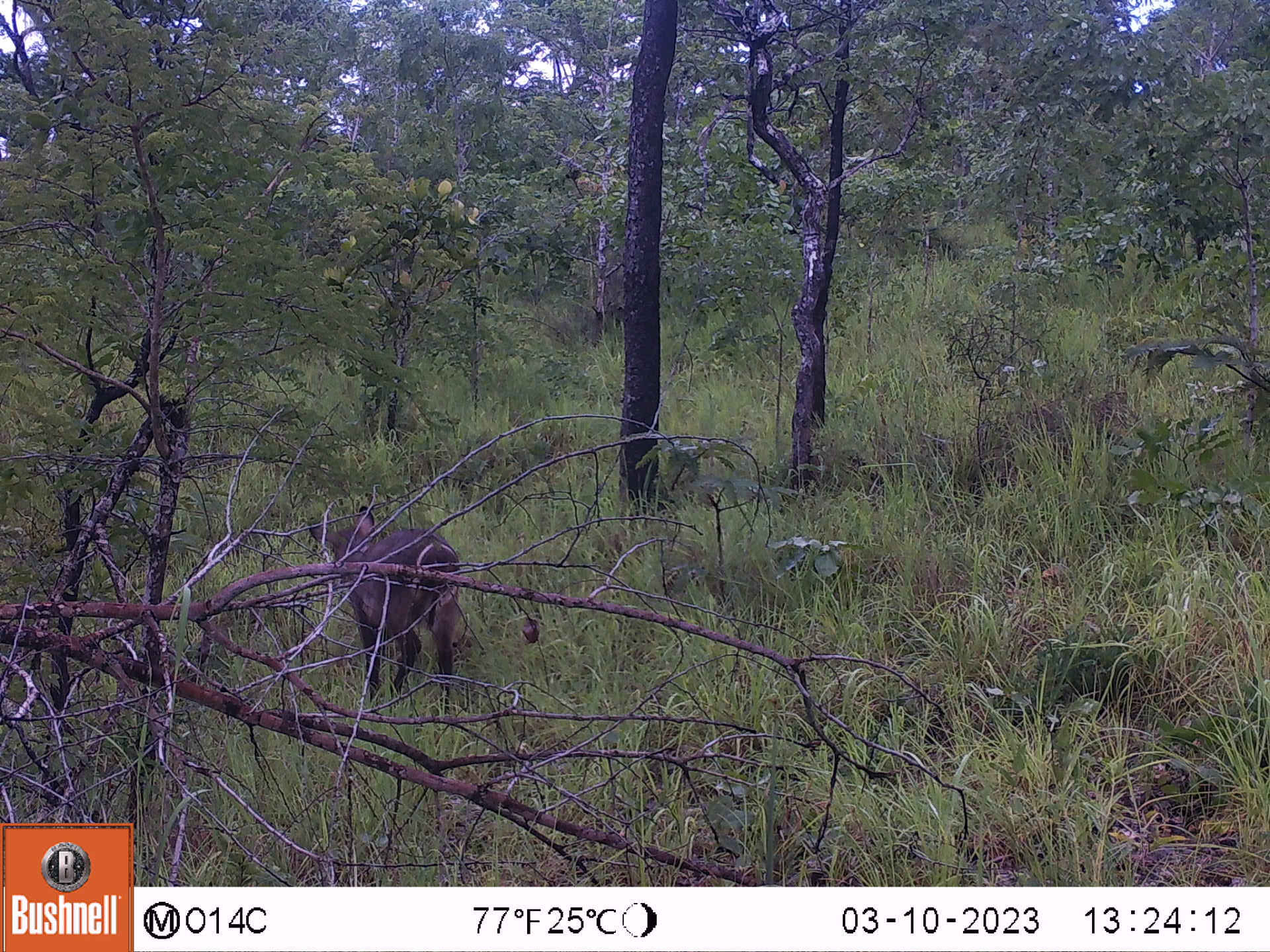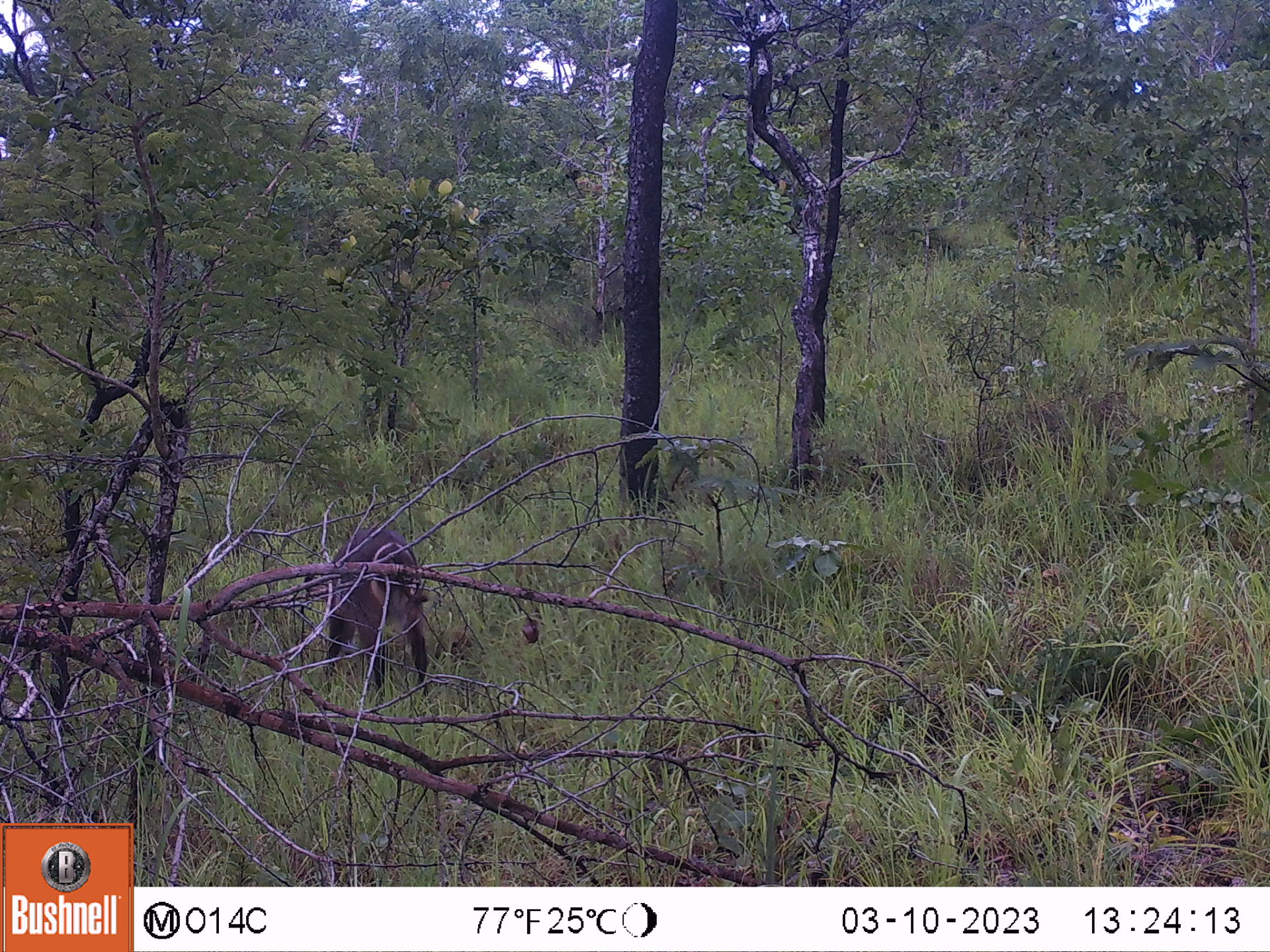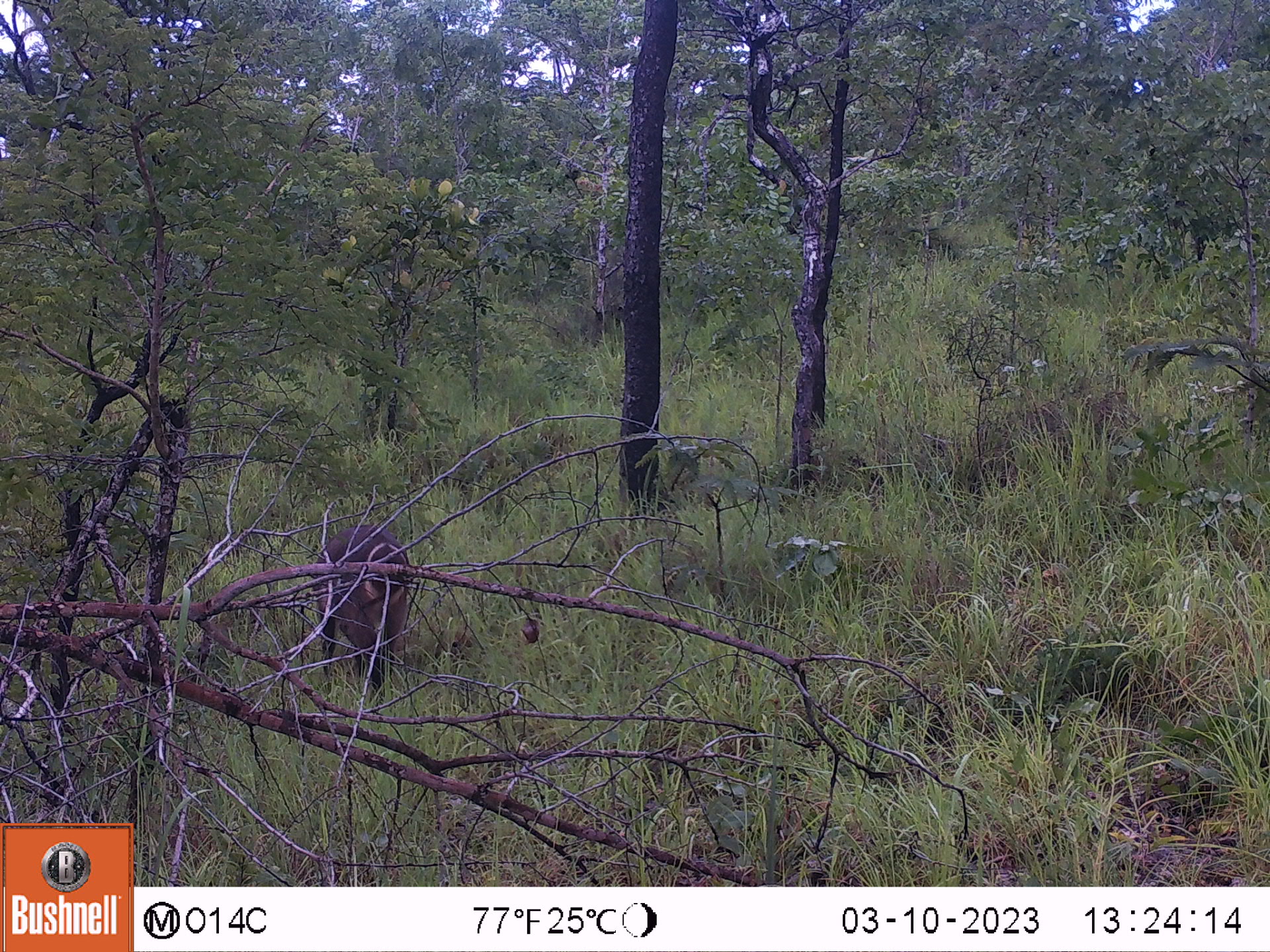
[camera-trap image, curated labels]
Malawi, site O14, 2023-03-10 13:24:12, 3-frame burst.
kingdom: Animalia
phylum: Chordata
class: Mammalia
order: Artiodactyla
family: Bovidae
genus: Kobus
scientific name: Kobus ellipsiprymnus ellipsiprymnus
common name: common waterbuck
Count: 1.